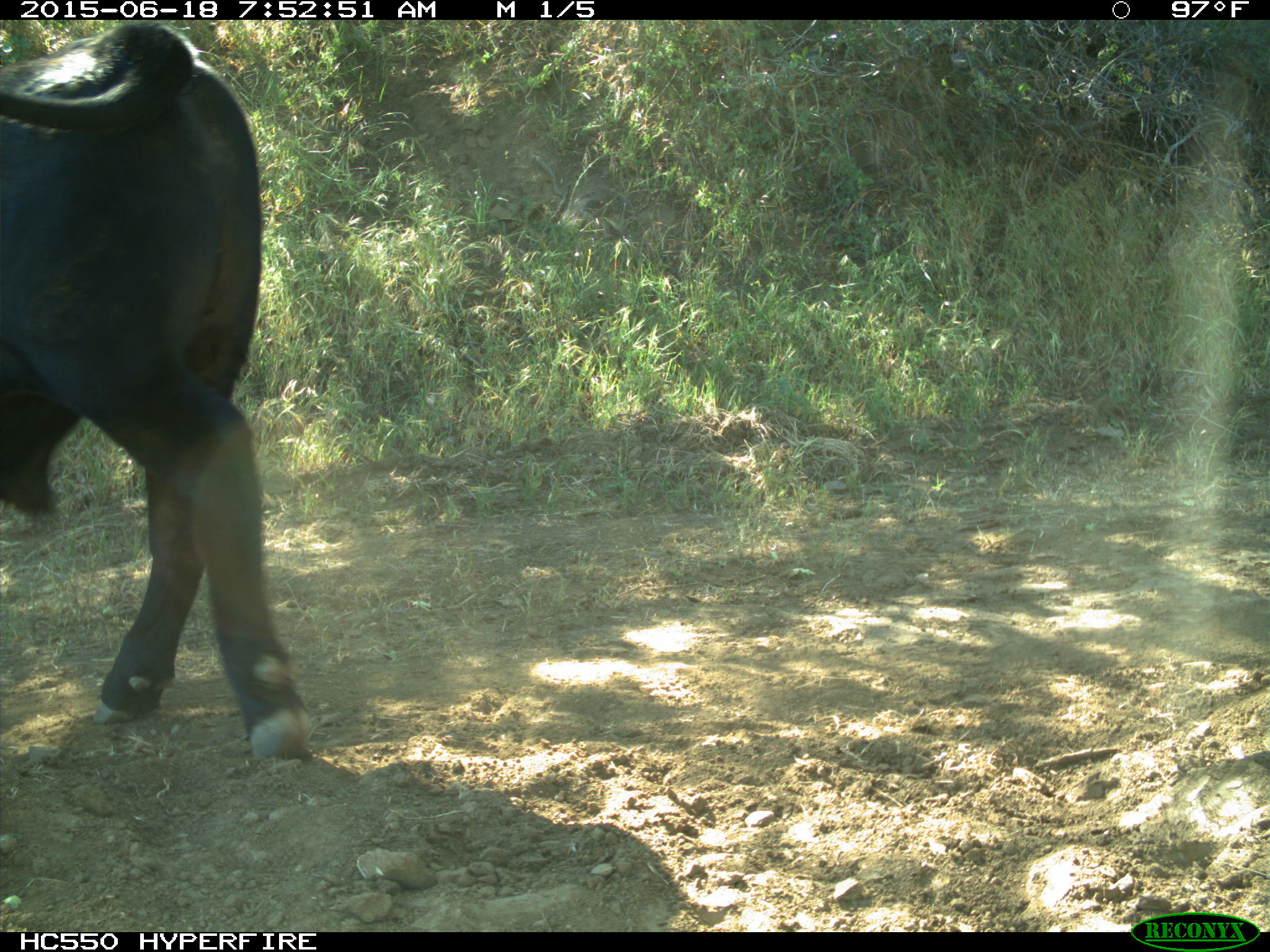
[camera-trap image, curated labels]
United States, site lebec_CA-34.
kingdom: Animalia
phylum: Chordata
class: Mammalia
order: Artiodactyla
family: Bovidae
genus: Bos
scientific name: Bos taurus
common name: domestic cow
Bos taurus (domestic cow).